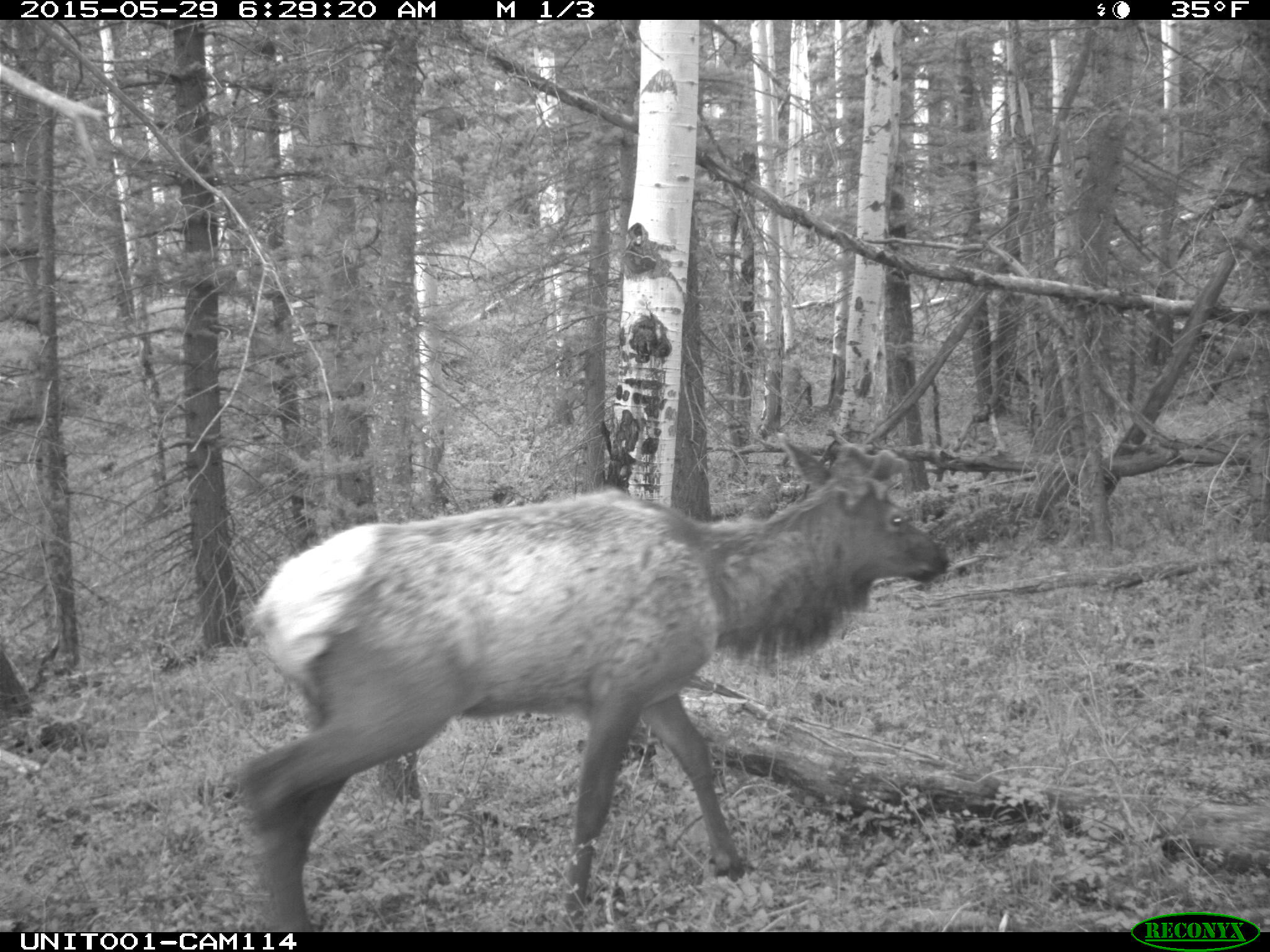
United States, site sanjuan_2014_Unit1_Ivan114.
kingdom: Animalia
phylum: Chordata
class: Mammalia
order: Artiodactyla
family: Cervidae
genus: Cervus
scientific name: Cervus elaphus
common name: red deer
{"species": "Cervus elaphus (red deer)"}